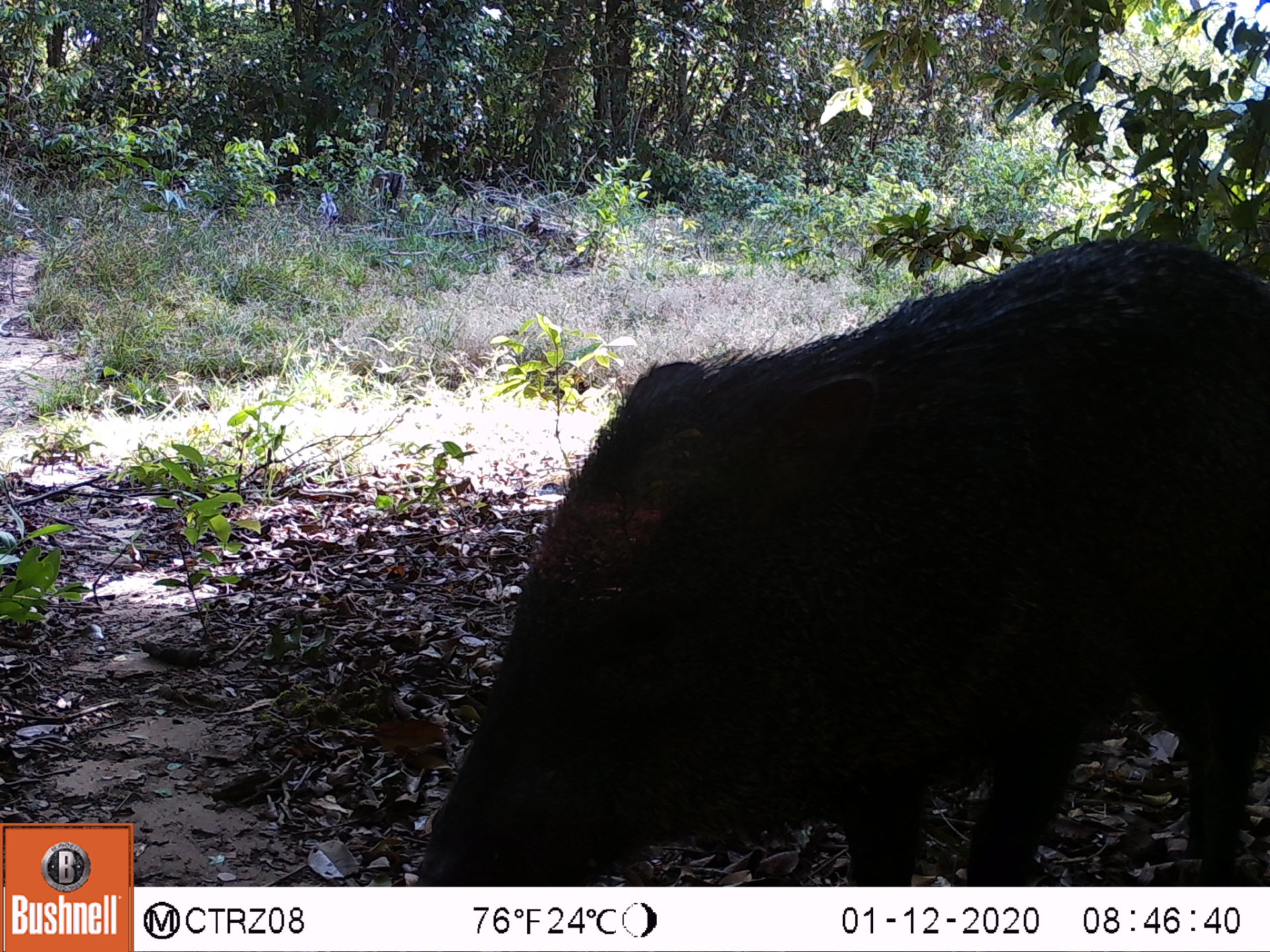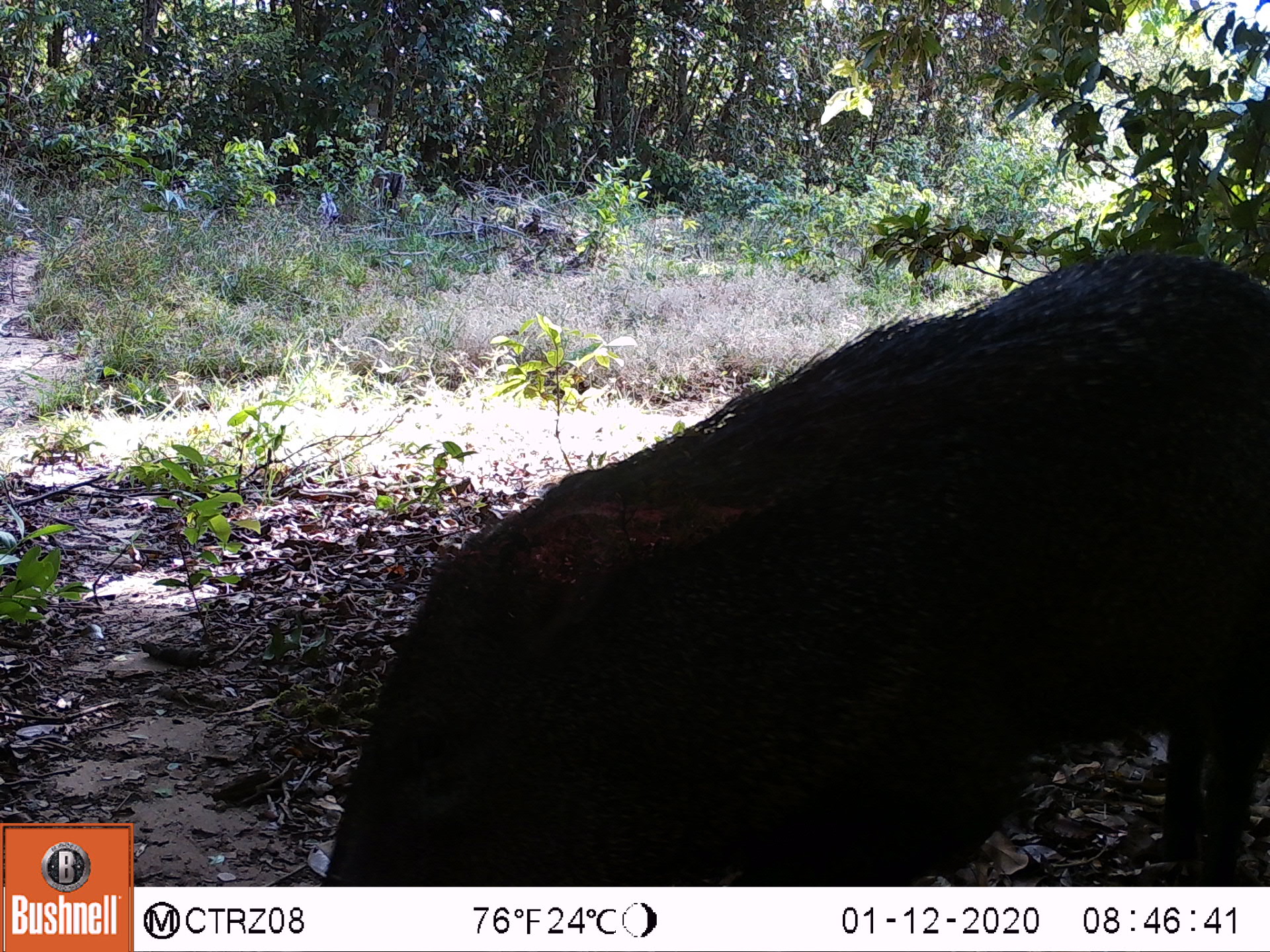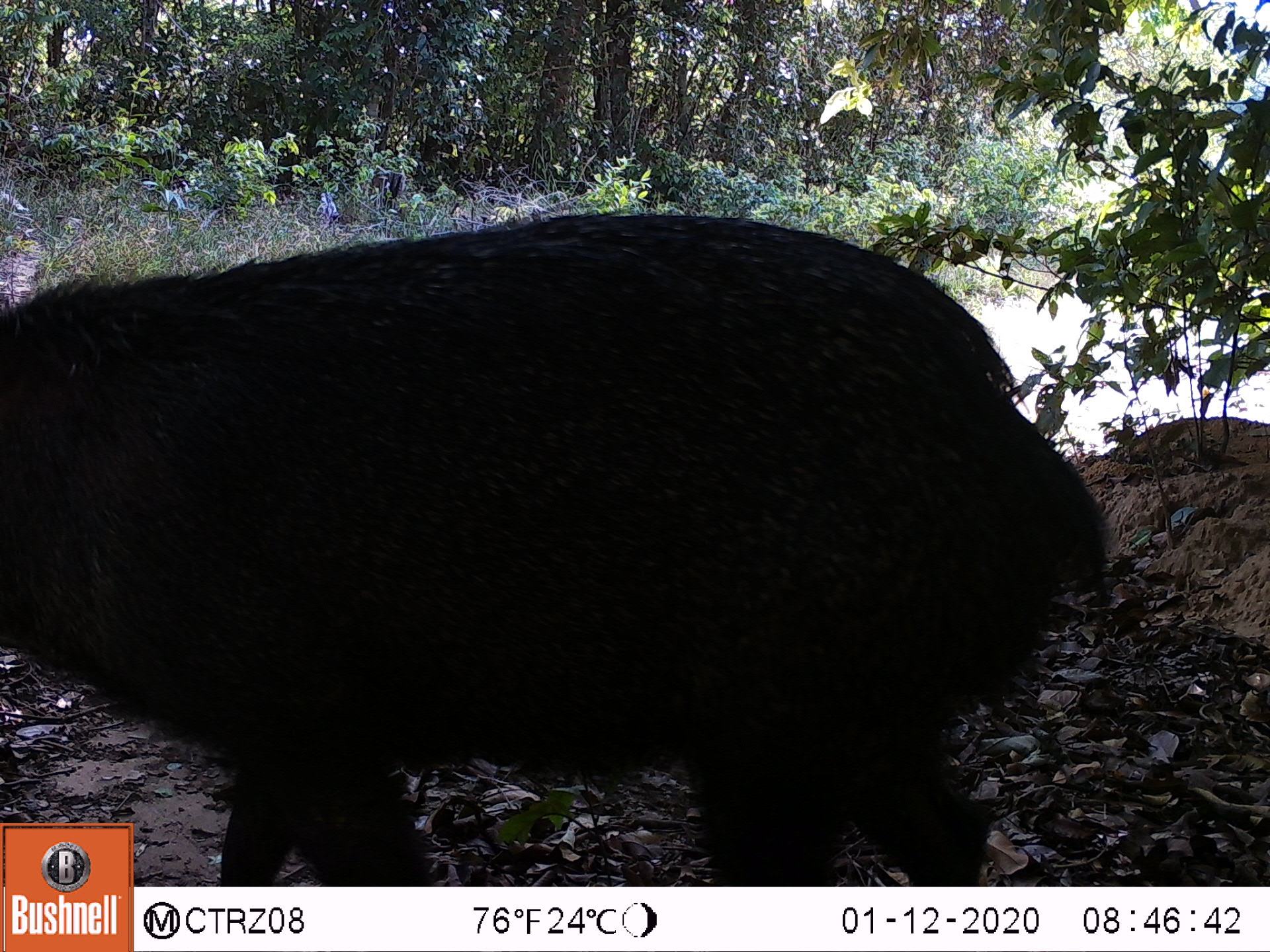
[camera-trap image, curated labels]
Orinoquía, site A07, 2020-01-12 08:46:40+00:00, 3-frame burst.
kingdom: Animalia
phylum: Chordata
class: Mammalia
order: Artiodactyla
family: Tayassuidae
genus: Pecari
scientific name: Pecari tajacu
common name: collared peccary